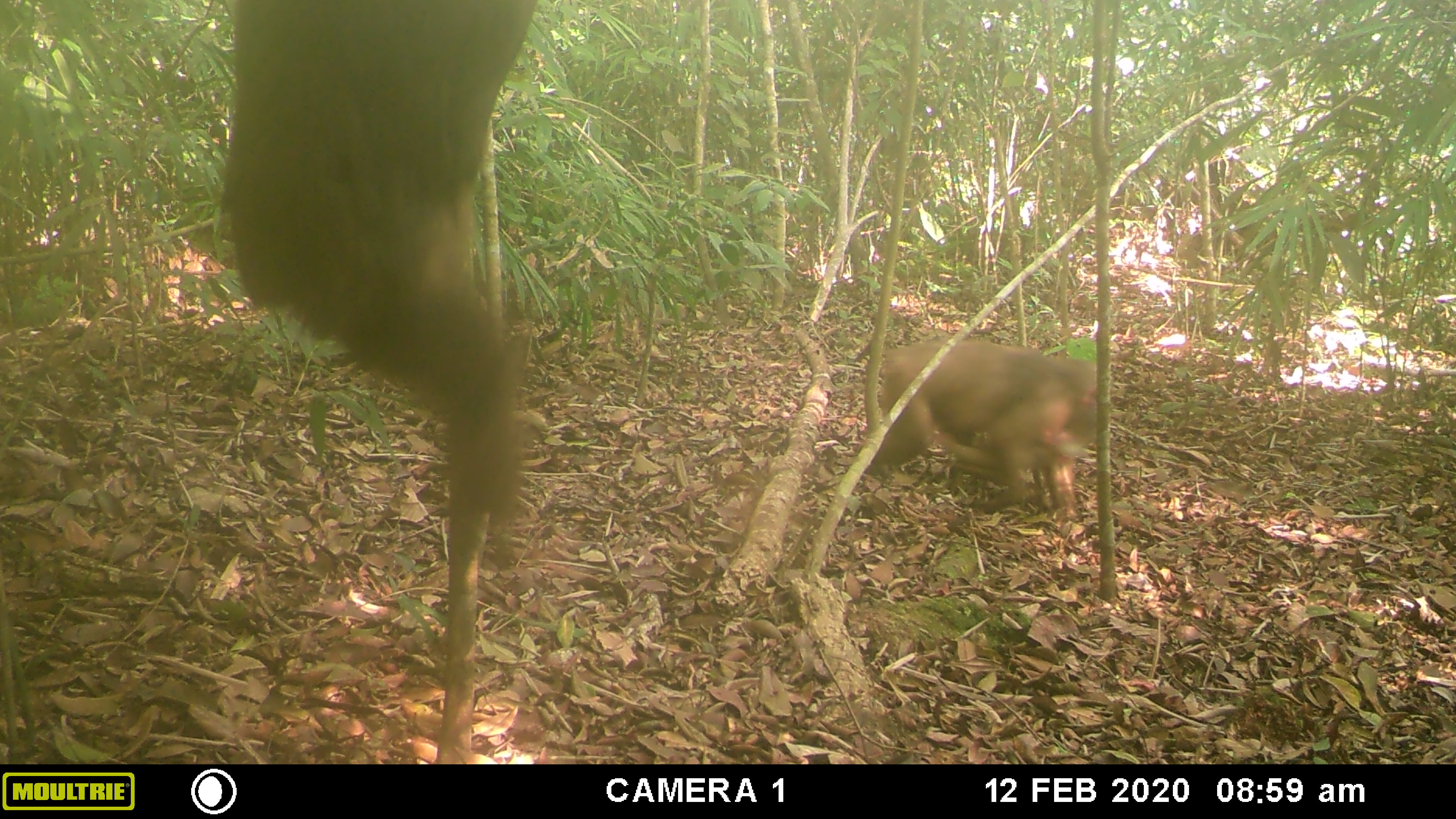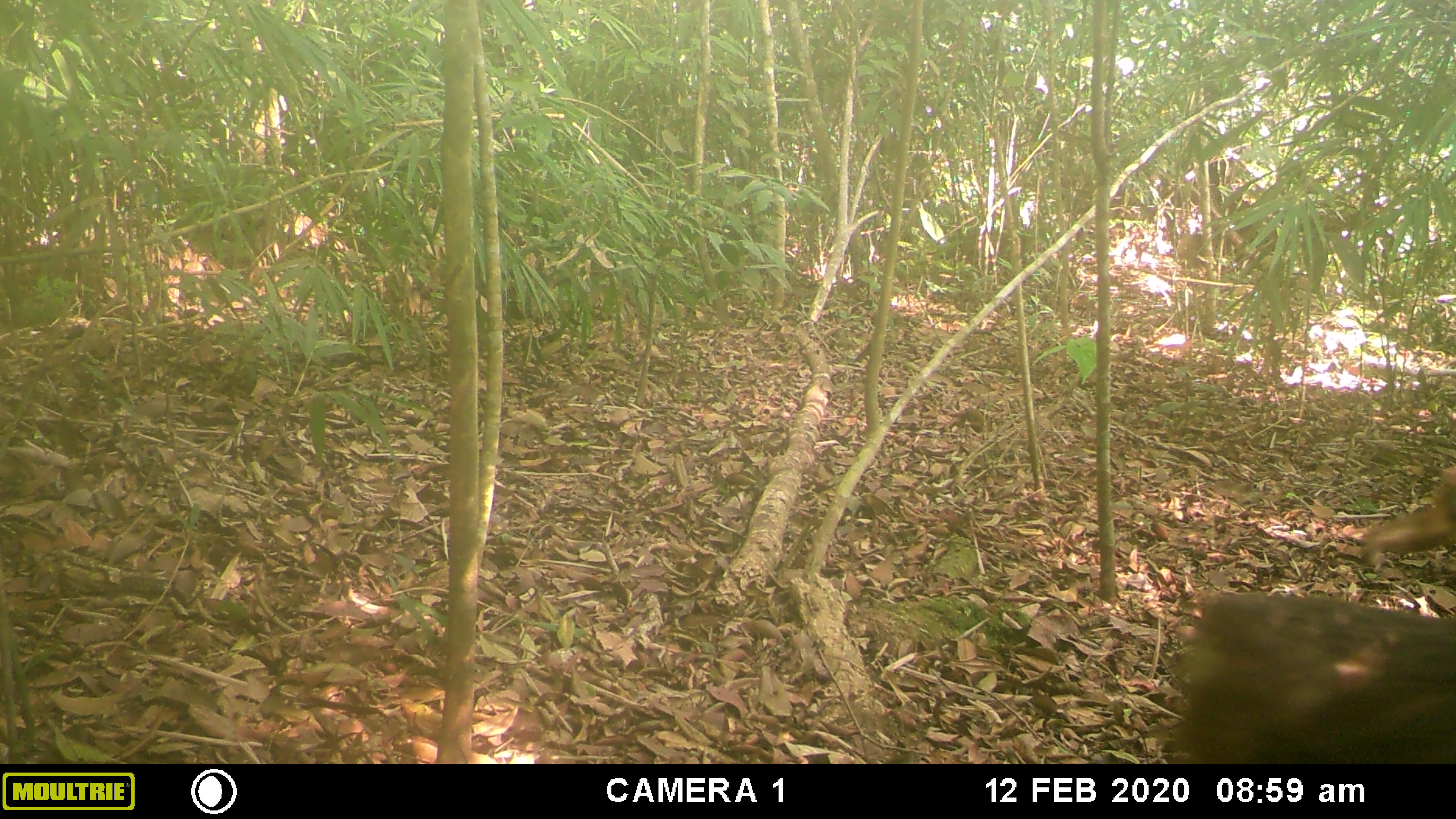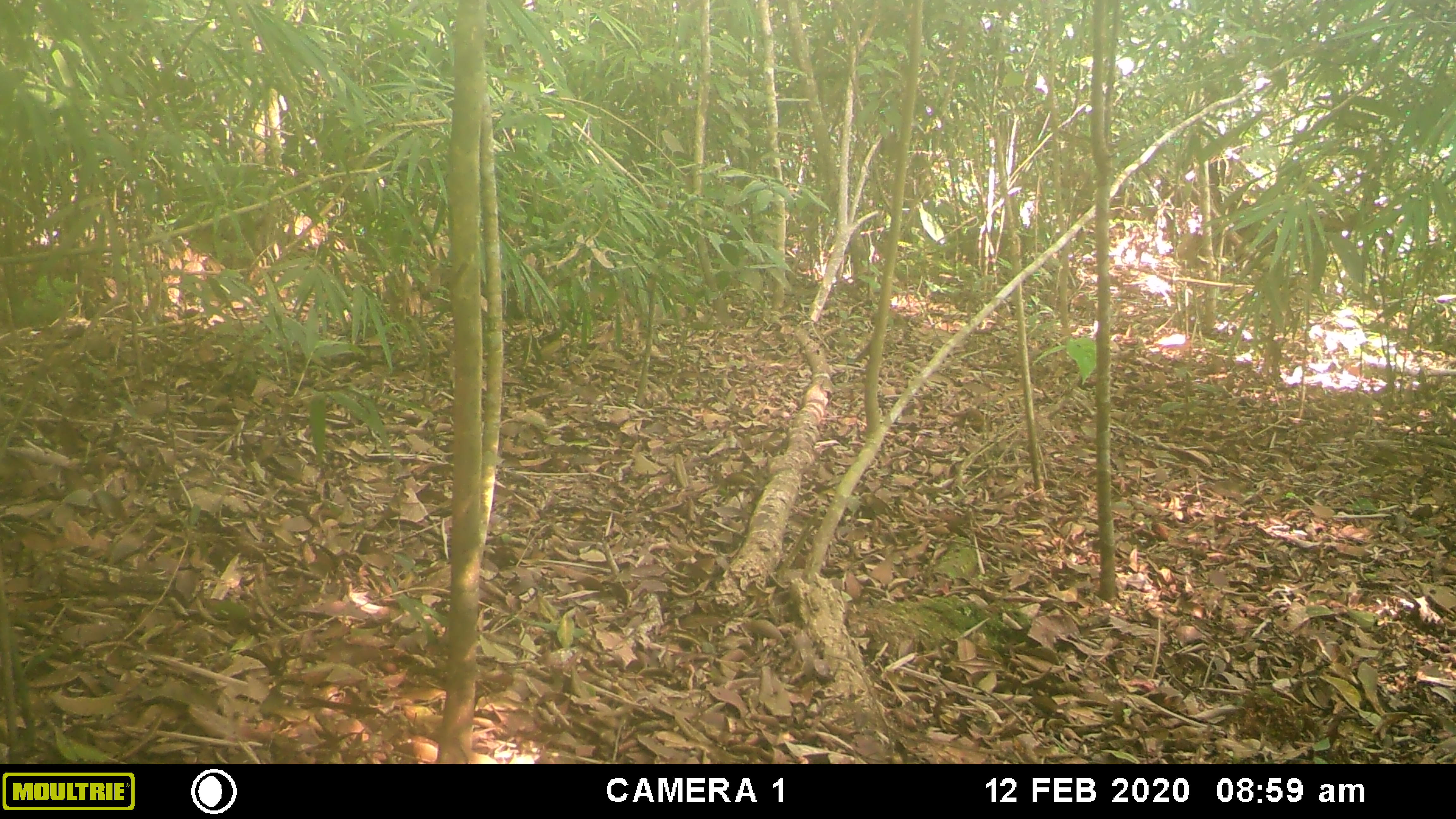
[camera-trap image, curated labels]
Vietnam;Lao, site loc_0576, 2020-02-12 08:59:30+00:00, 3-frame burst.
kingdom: Animalia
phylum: Chordata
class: Mammalia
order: Primates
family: Cercopithecidae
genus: Macaca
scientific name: Macaca arctoides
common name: stump-tailed macaque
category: stump tailed macaque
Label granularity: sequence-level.